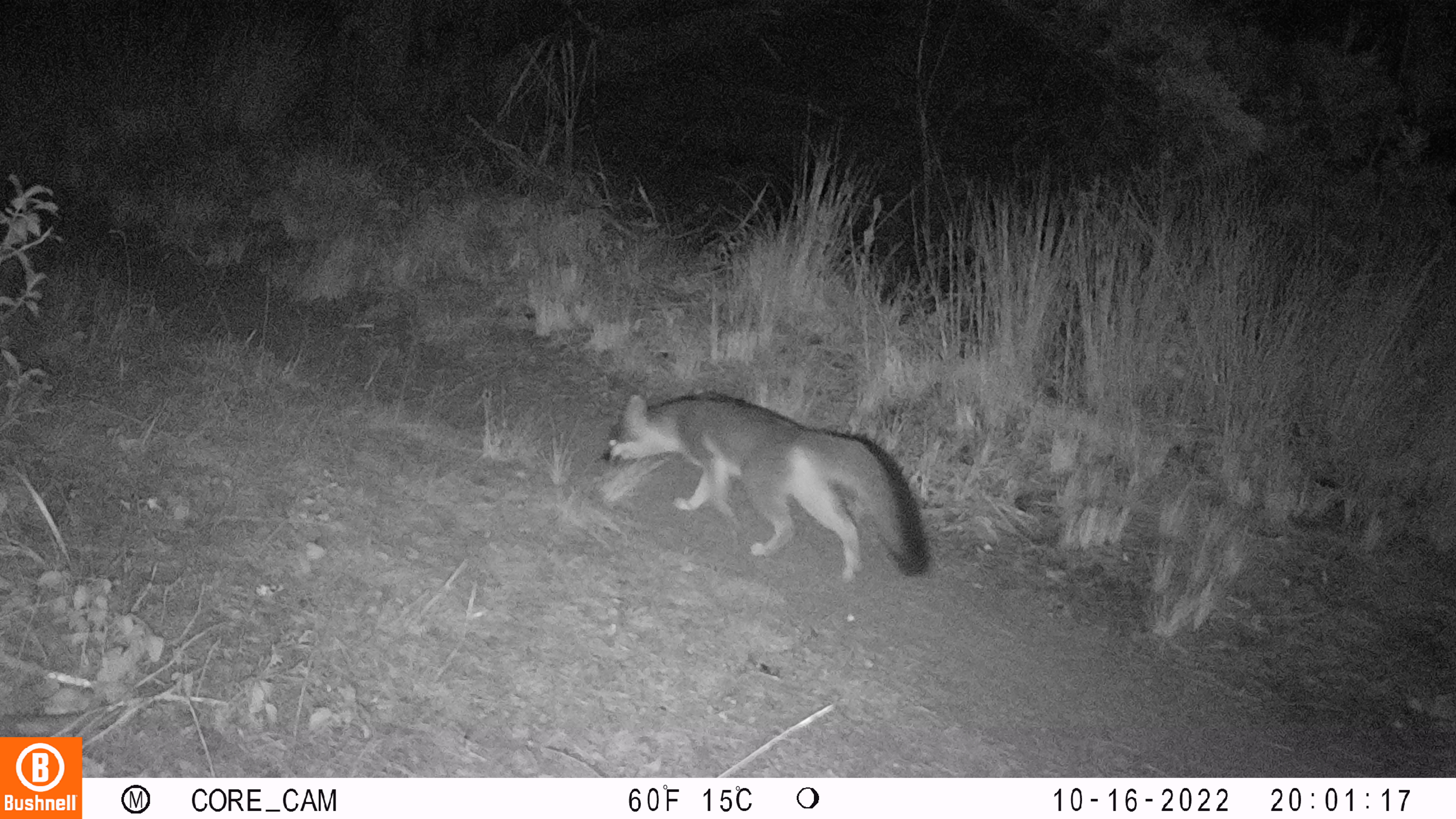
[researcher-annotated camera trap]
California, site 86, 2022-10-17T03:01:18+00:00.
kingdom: Animalia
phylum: Chordata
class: Mammalia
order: Carnivora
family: Canidae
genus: Urocyon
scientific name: Urocyon cinereoargenteus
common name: gray fox